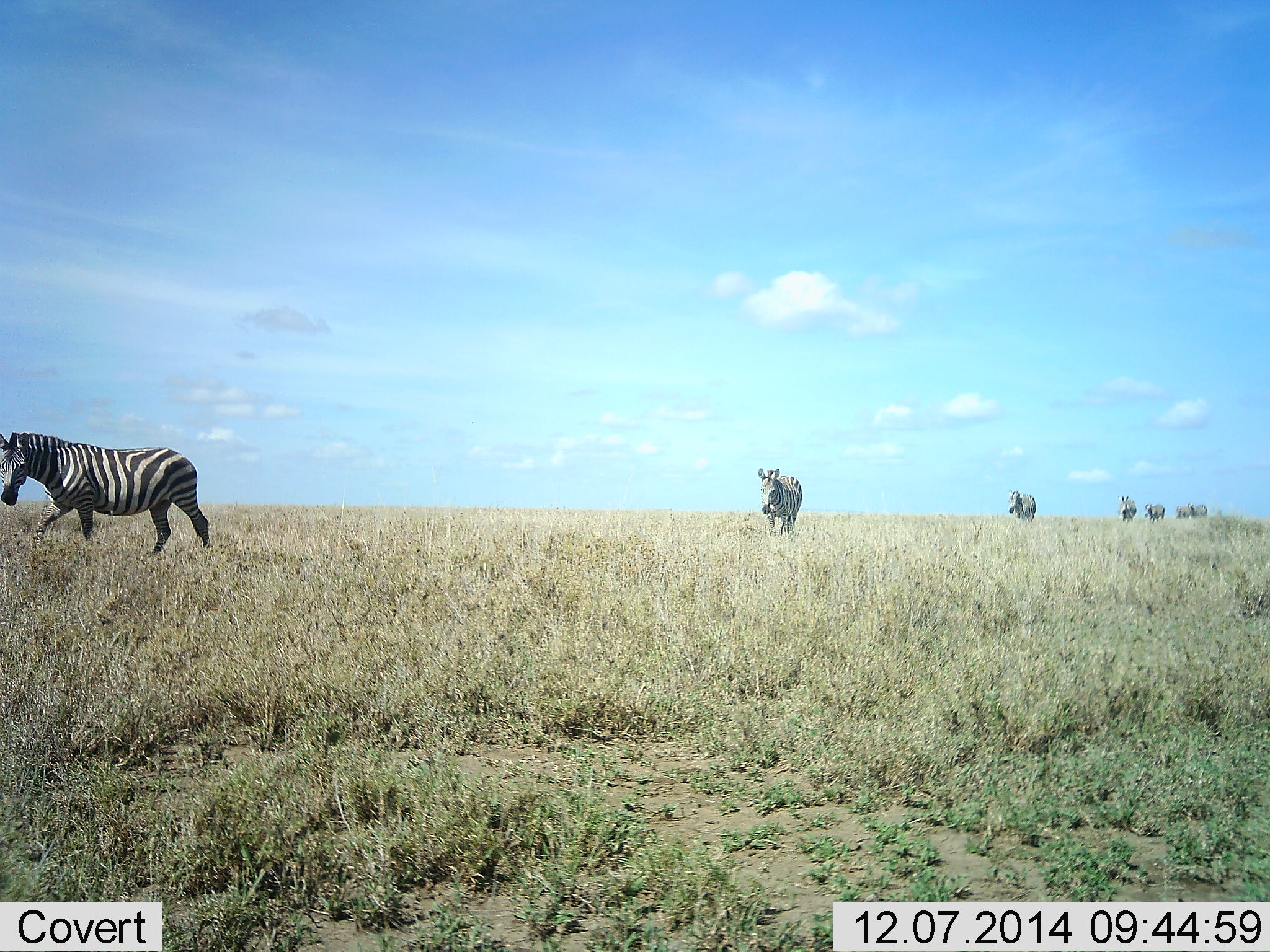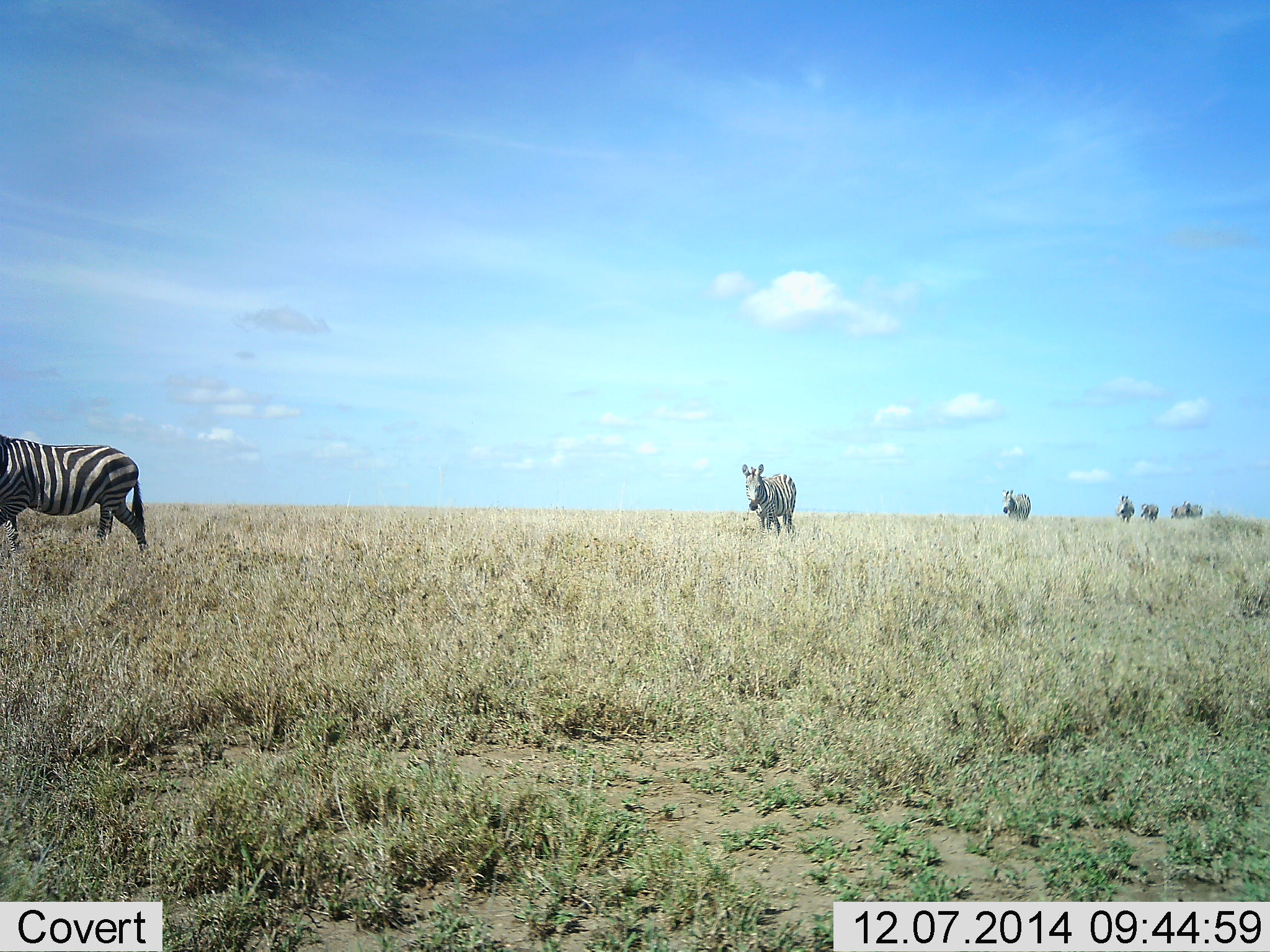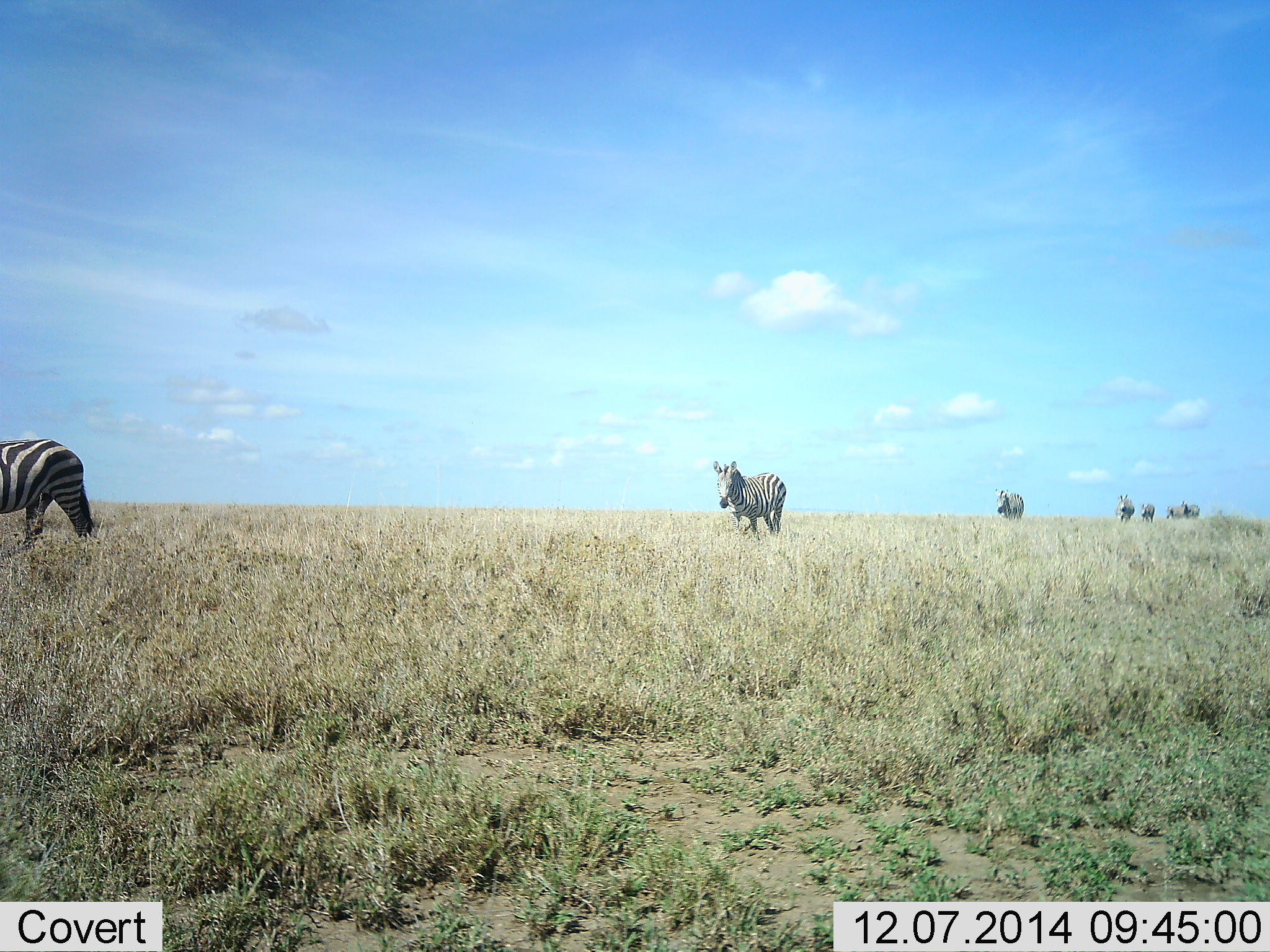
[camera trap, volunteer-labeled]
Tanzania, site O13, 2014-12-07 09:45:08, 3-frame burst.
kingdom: Animalia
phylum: Chordata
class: Mammalia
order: Perissodactyla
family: Equidae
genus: Equus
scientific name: Equus quagga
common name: plains zebra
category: zebra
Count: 7.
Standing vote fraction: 0%.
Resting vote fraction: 0%.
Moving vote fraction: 100%.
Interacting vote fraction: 0%.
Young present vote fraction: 0%.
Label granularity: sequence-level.